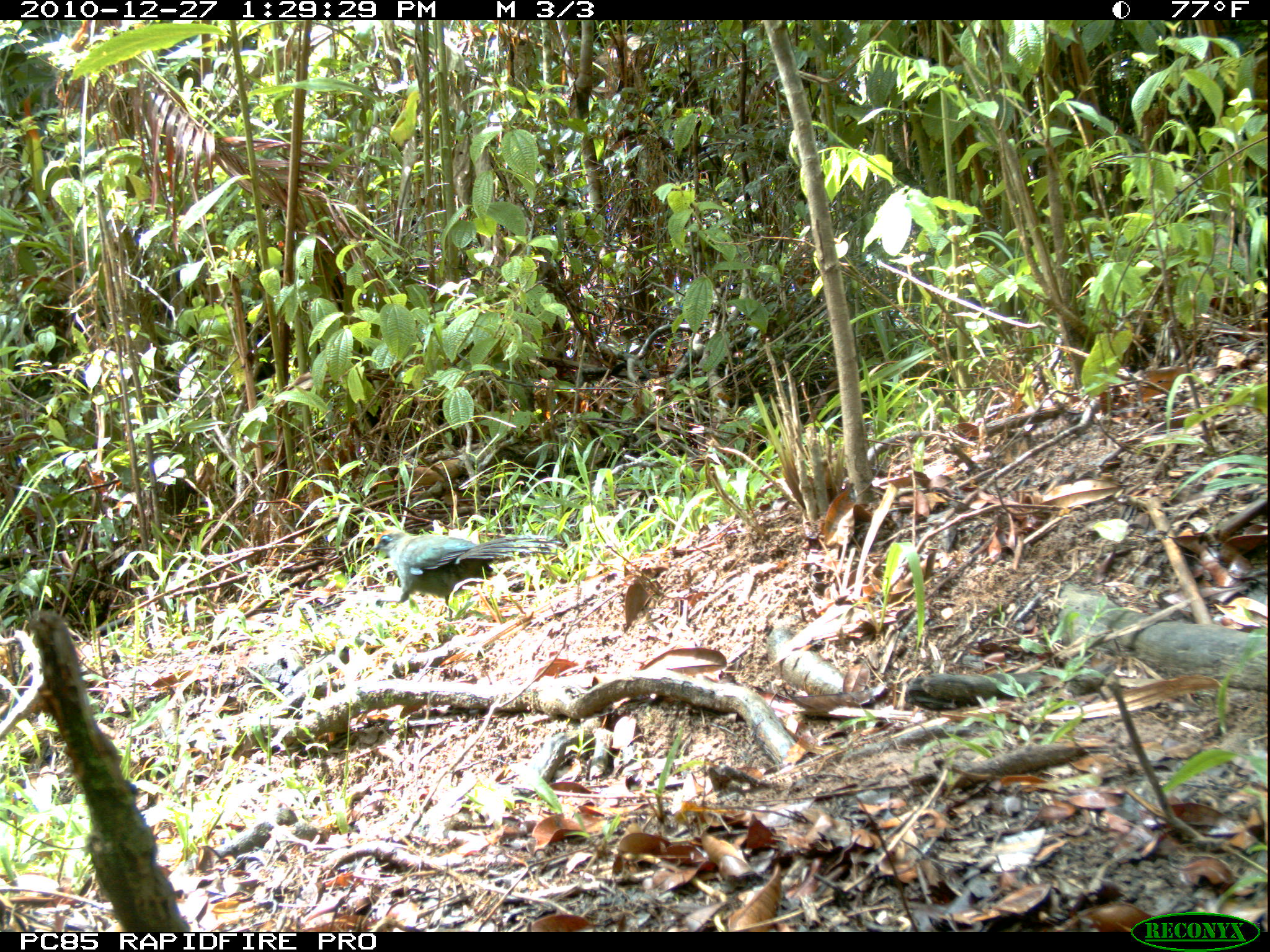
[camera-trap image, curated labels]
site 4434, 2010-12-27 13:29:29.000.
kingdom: Animalia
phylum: Chordata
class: Aves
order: Cuculiformes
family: Cuculidae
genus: Coua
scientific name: Coua ruficeps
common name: red-capped coua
Coua ruficeps (red-capped coua), count 1.